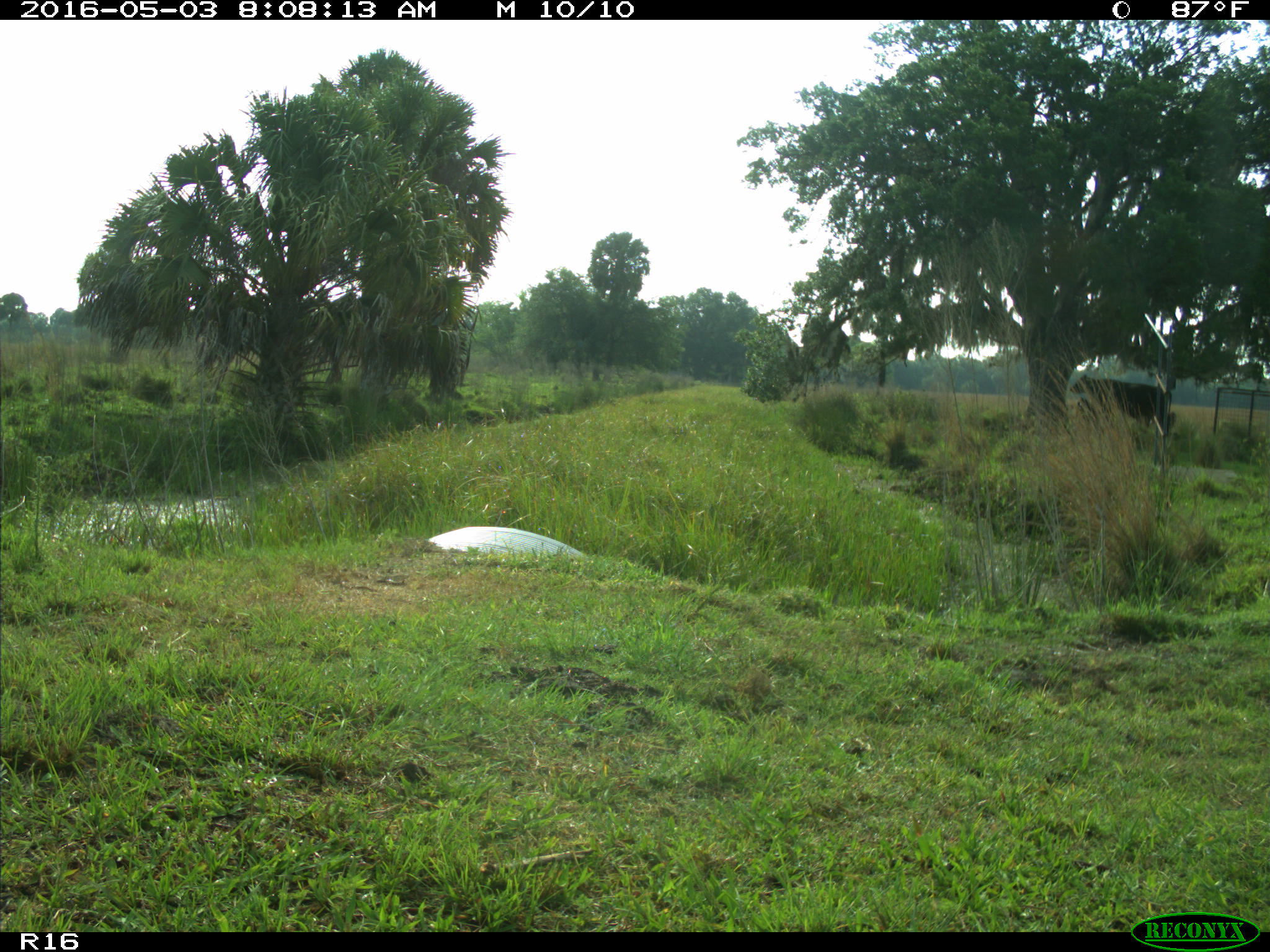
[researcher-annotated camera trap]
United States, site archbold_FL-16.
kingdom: Animalia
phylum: Chordata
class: Mammalia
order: Artiodactyla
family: Bovidae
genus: Bos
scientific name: Bos taurus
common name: domestic cow